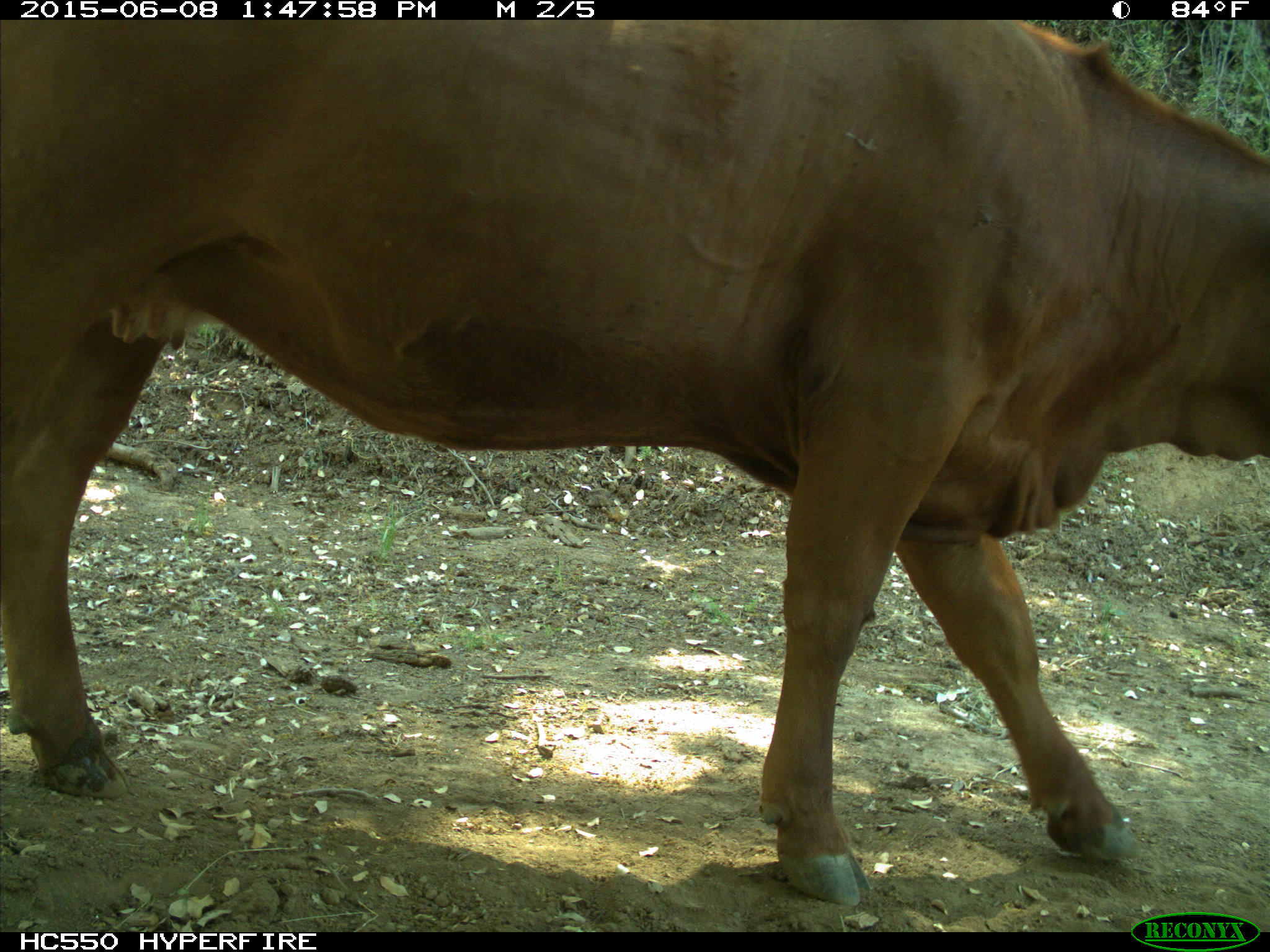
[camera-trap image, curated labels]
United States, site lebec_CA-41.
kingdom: Animalia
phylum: Chordata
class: Mammalia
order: Artiodactyla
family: Bovidae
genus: Bos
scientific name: Bos taurus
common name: domestic cow